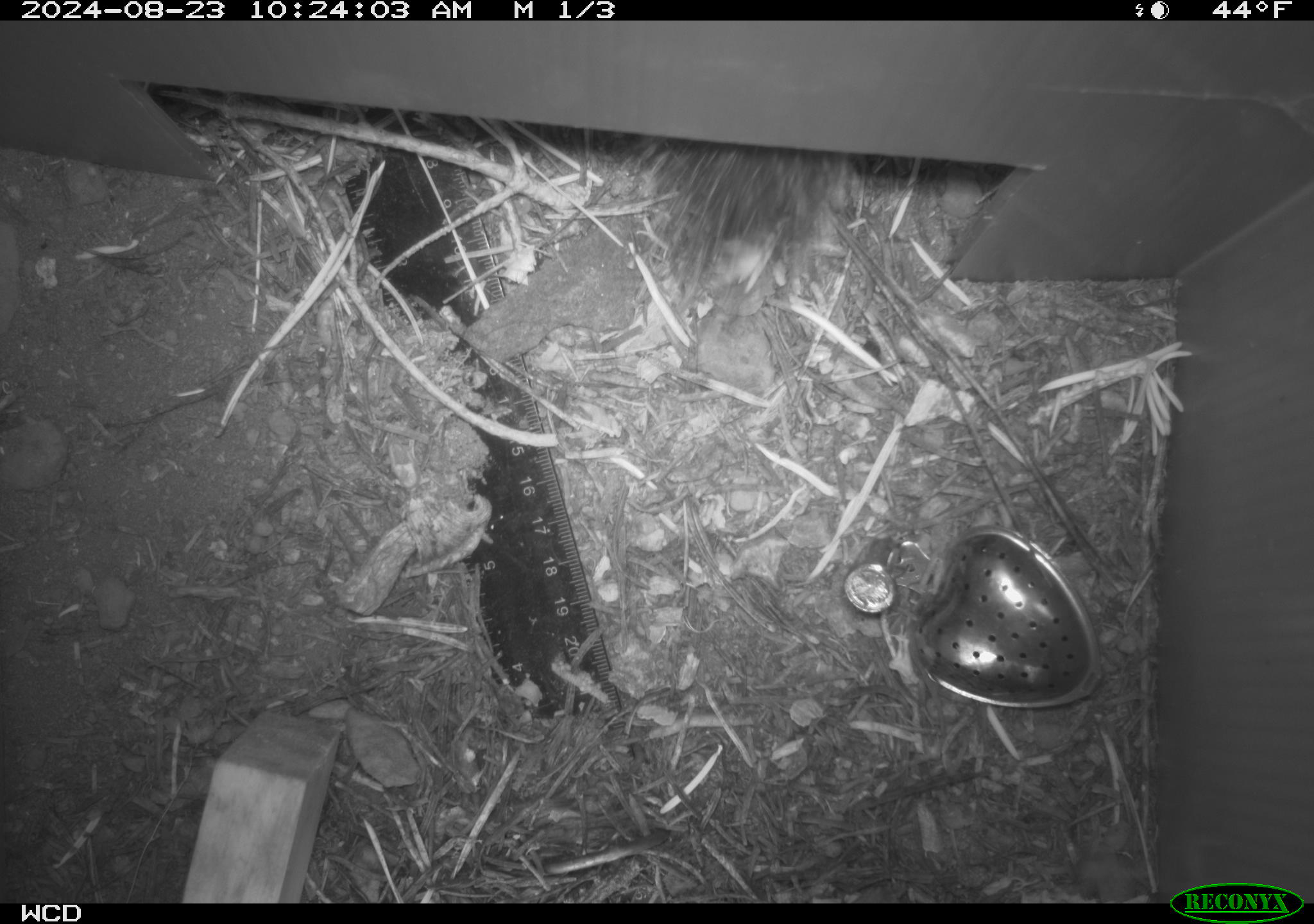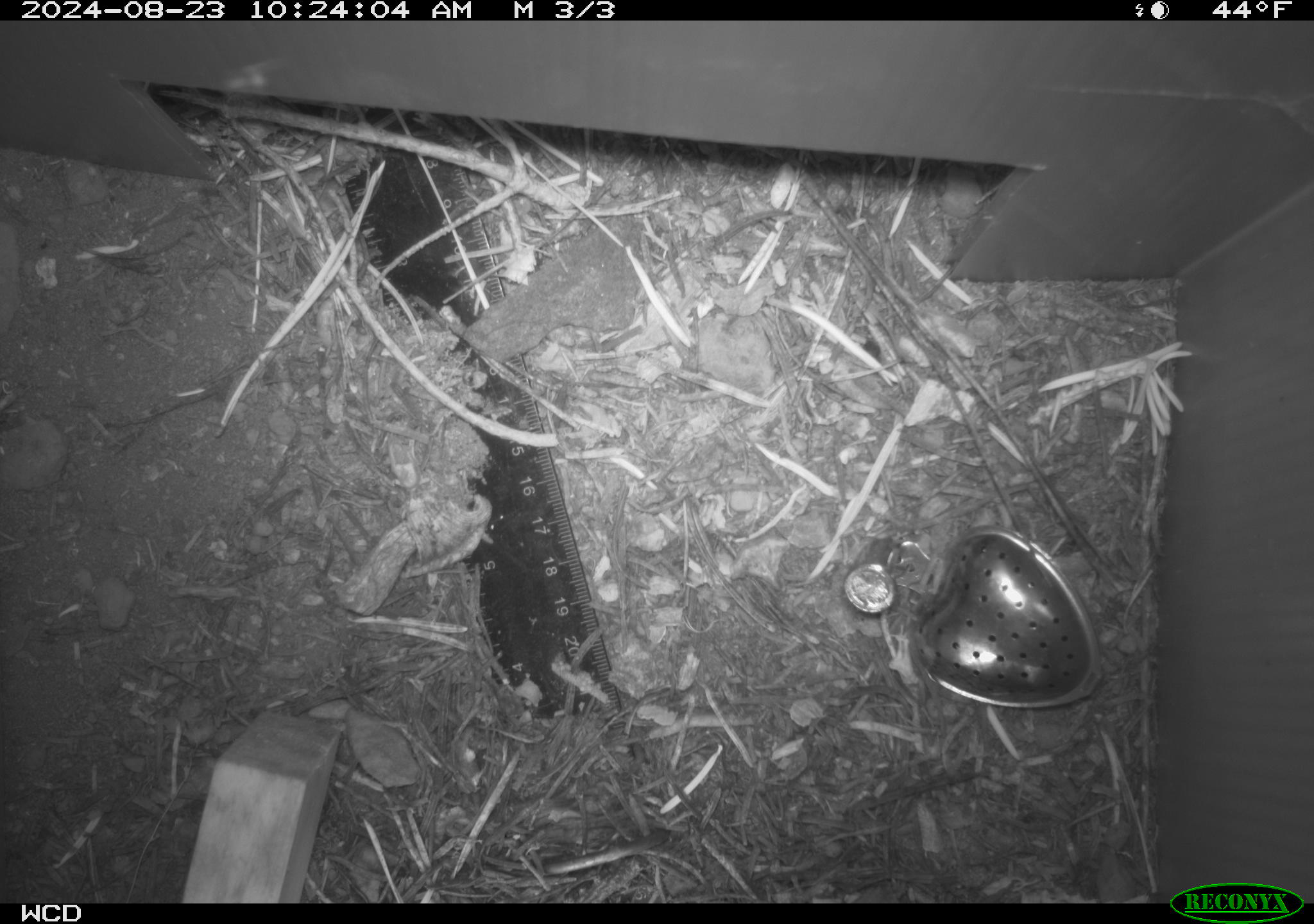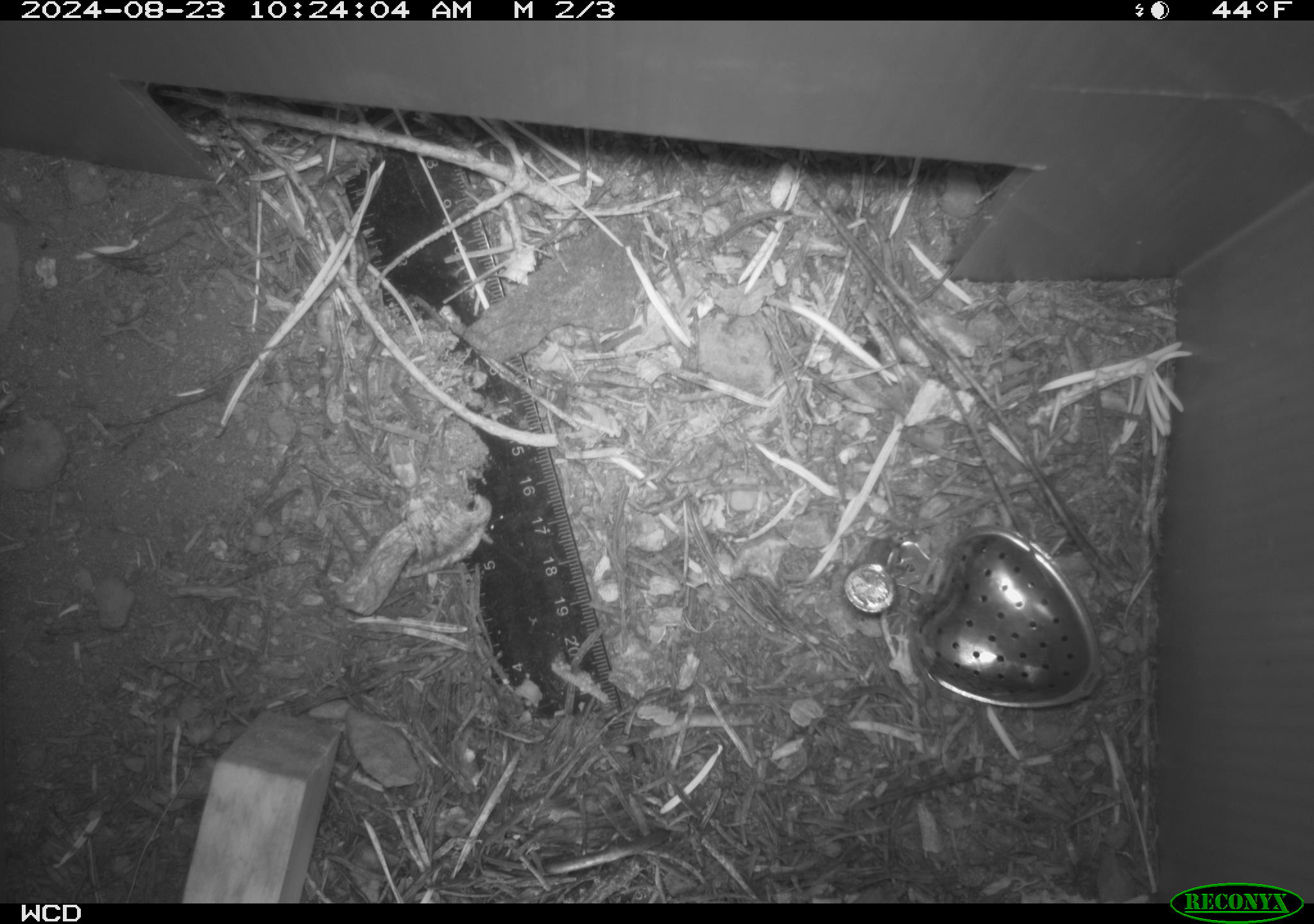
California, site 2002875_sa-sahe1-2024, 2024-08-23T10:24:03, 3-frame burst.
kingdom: Animalia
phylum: Chordata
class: Mammalia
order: Rodentia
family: Sciuridae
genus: Otospermophilus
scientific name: Otospermophilus beecheyi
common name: california ground squirrel